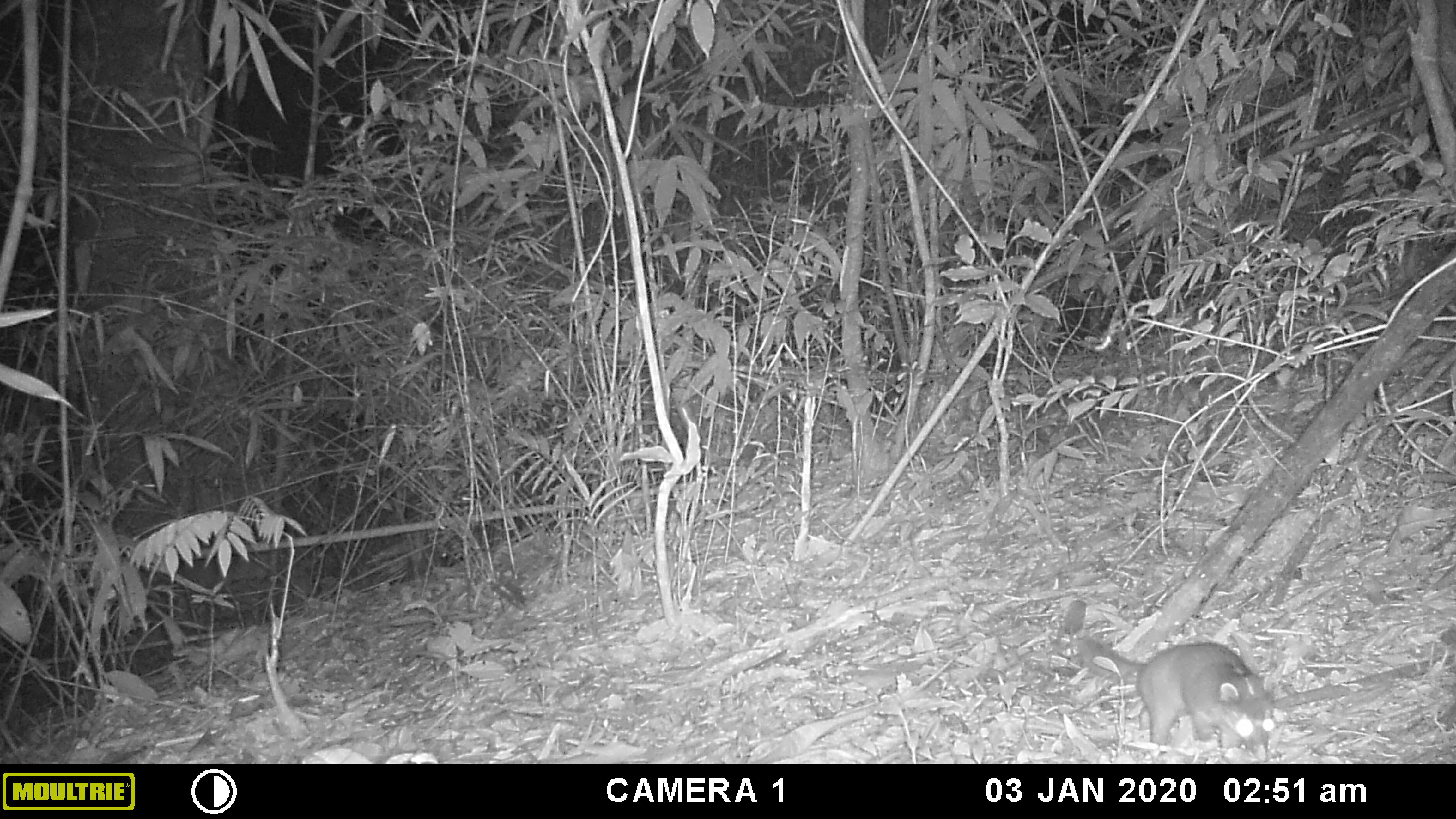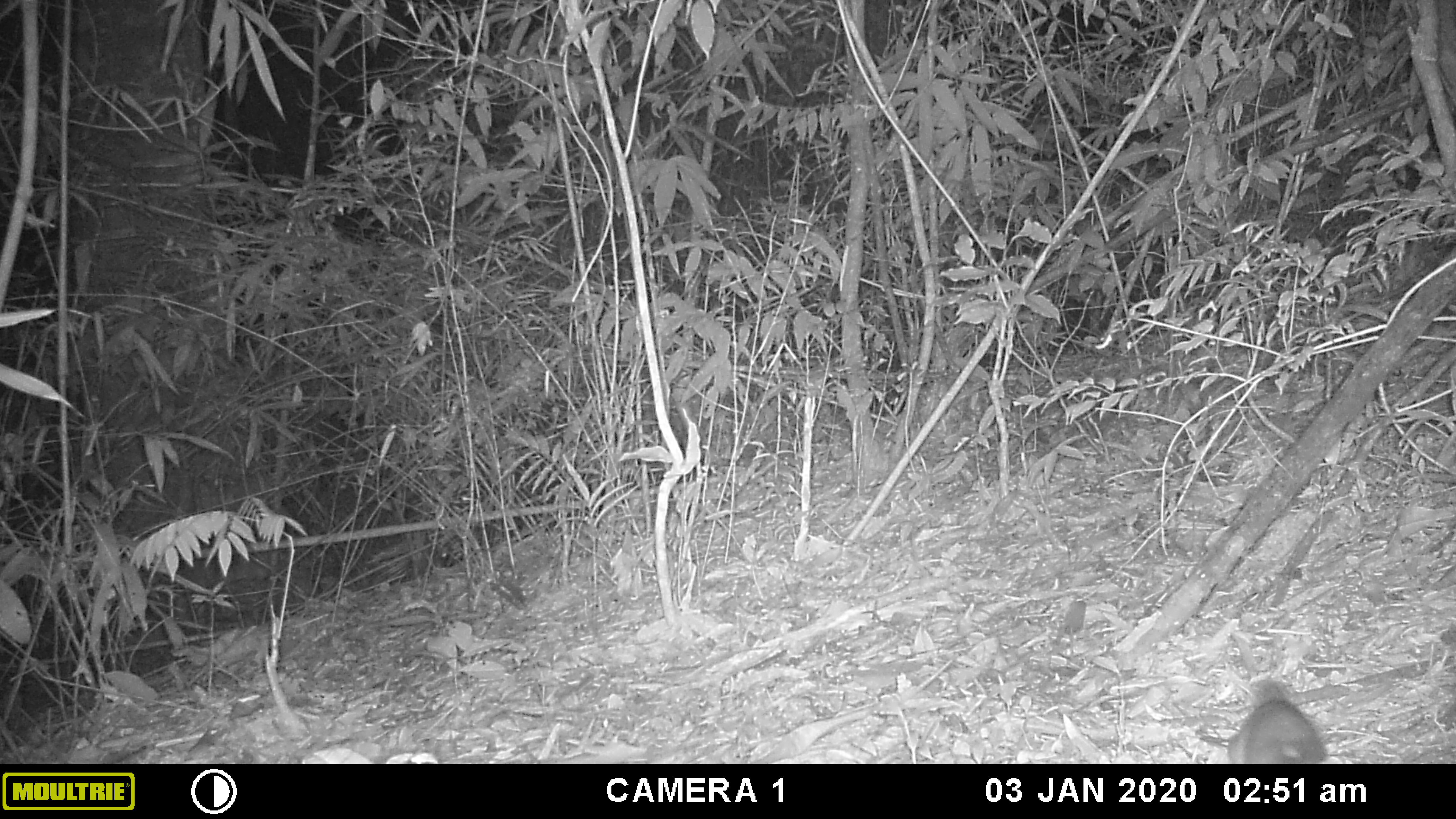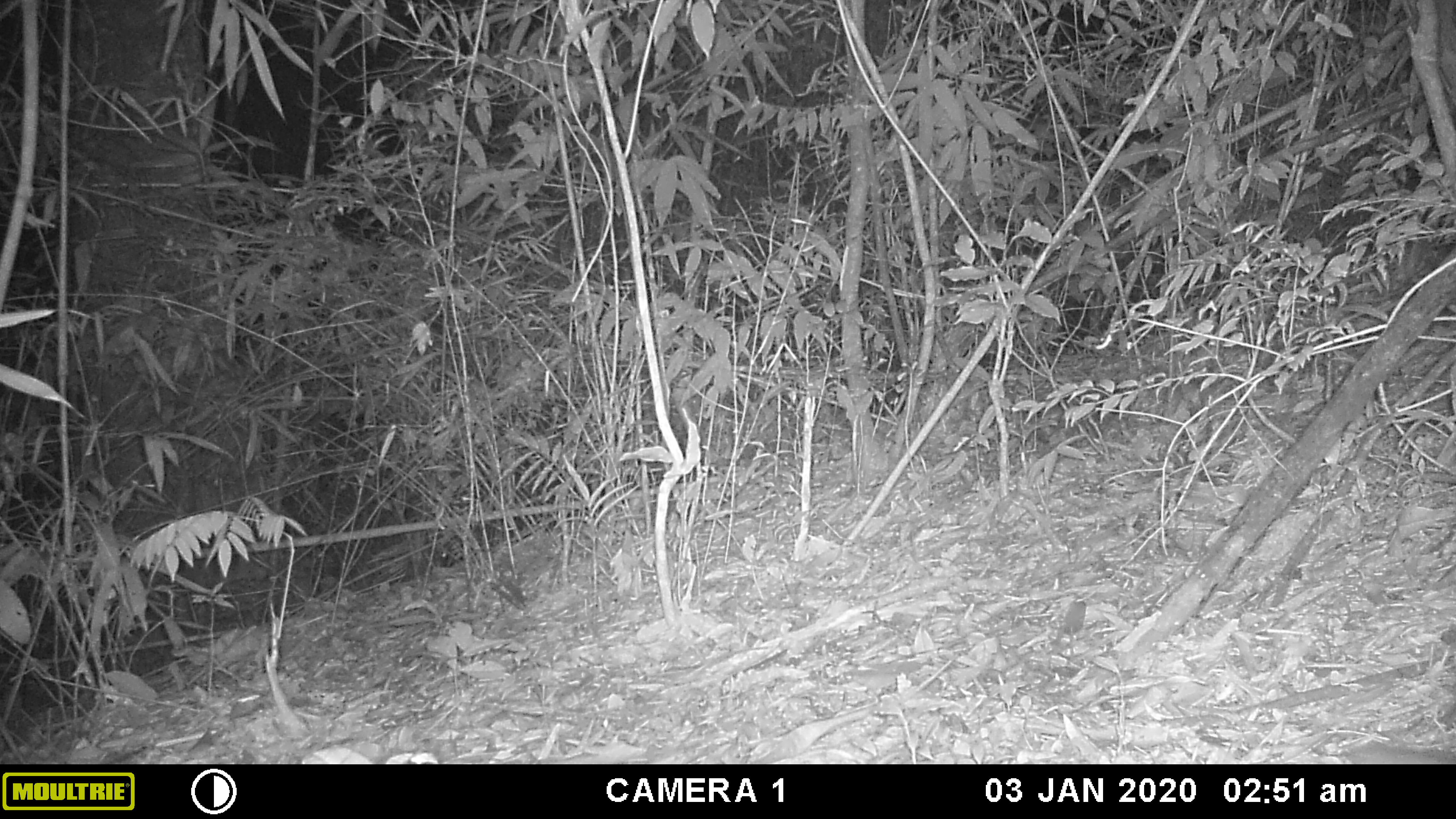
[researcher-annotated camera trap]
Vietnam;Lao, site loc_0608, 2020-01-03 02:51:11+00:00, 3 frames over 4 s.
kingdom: Animalia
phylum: Chordata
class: Mammalia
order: Carnivora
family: Mustelidae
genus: Melogale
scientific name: Melogale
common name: ferret badger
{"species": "ferret badger (Melogale)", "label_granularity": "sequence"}